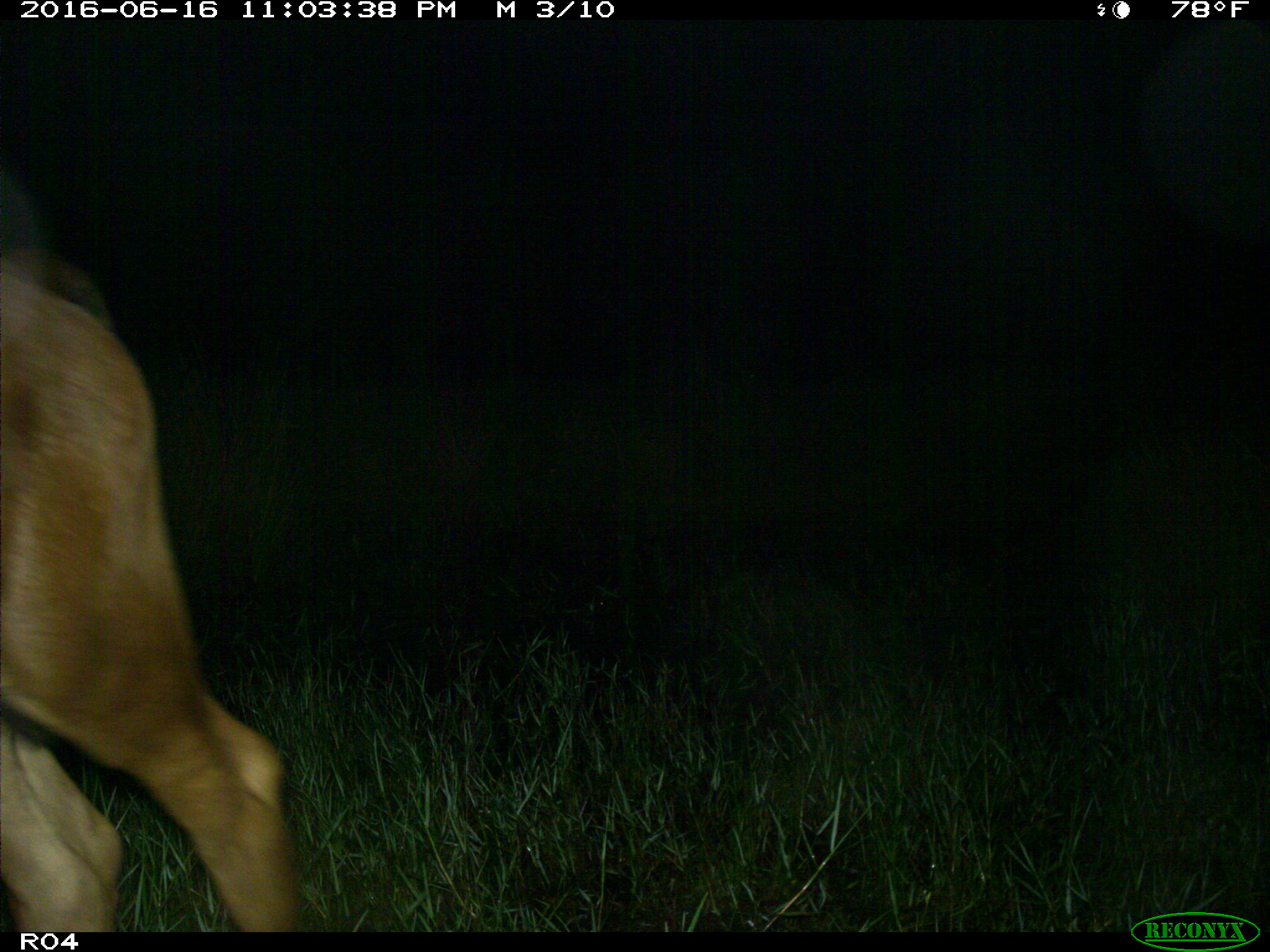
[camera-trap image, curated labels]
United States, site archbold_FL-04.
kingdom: Animalia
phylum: Chordata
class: Mammalia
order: Artiodactyla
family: Bovidae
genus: Bos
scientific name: Bos taurus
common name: domestic cow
Bos taurus (domestic cow).